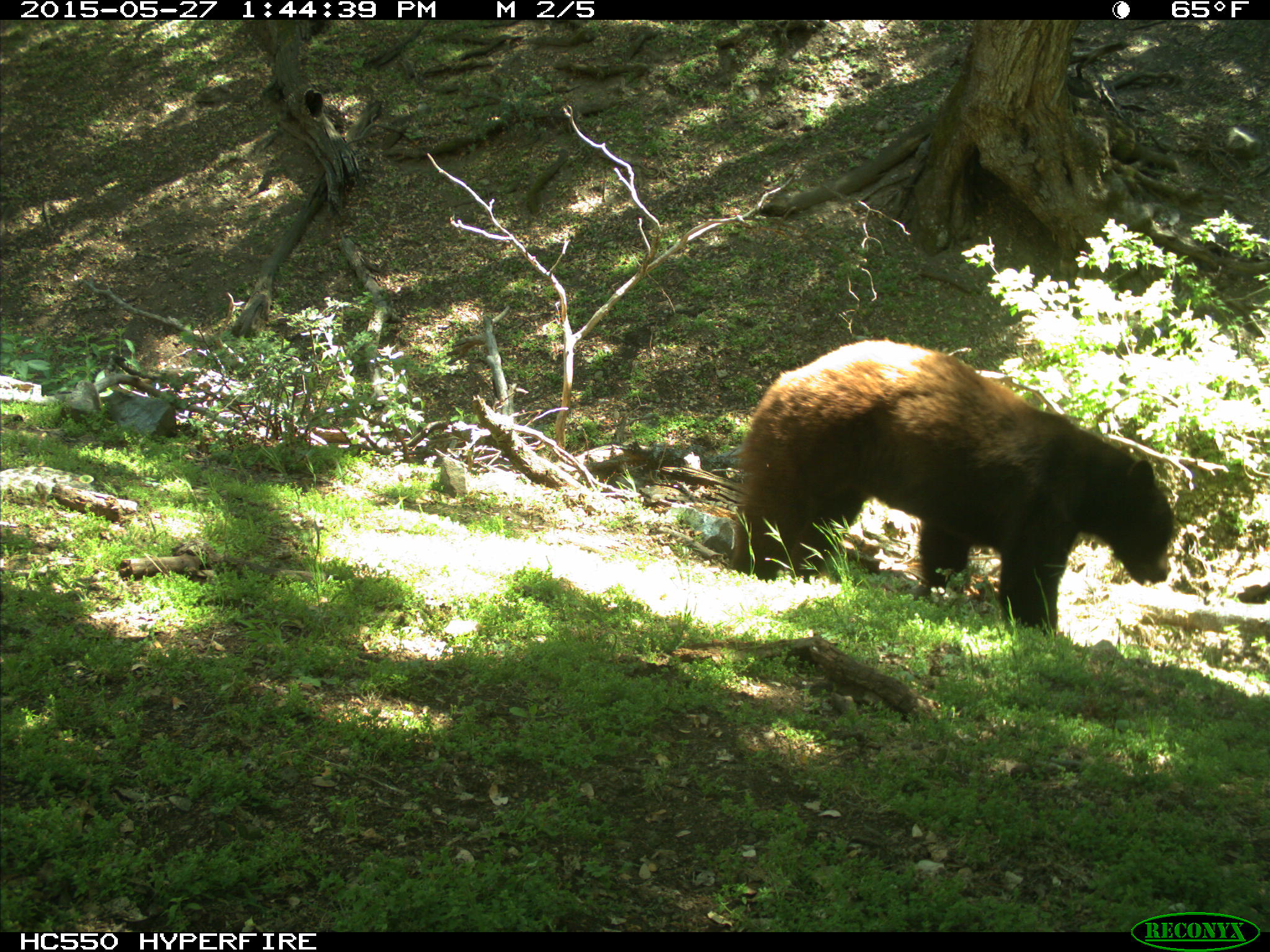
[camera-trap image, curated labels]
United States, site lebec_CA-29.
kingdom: Animalia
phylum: Chordata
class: Mammalia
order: Carnivora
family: Ursidae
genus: Ursus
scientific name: Ursus americanus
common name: american black bear